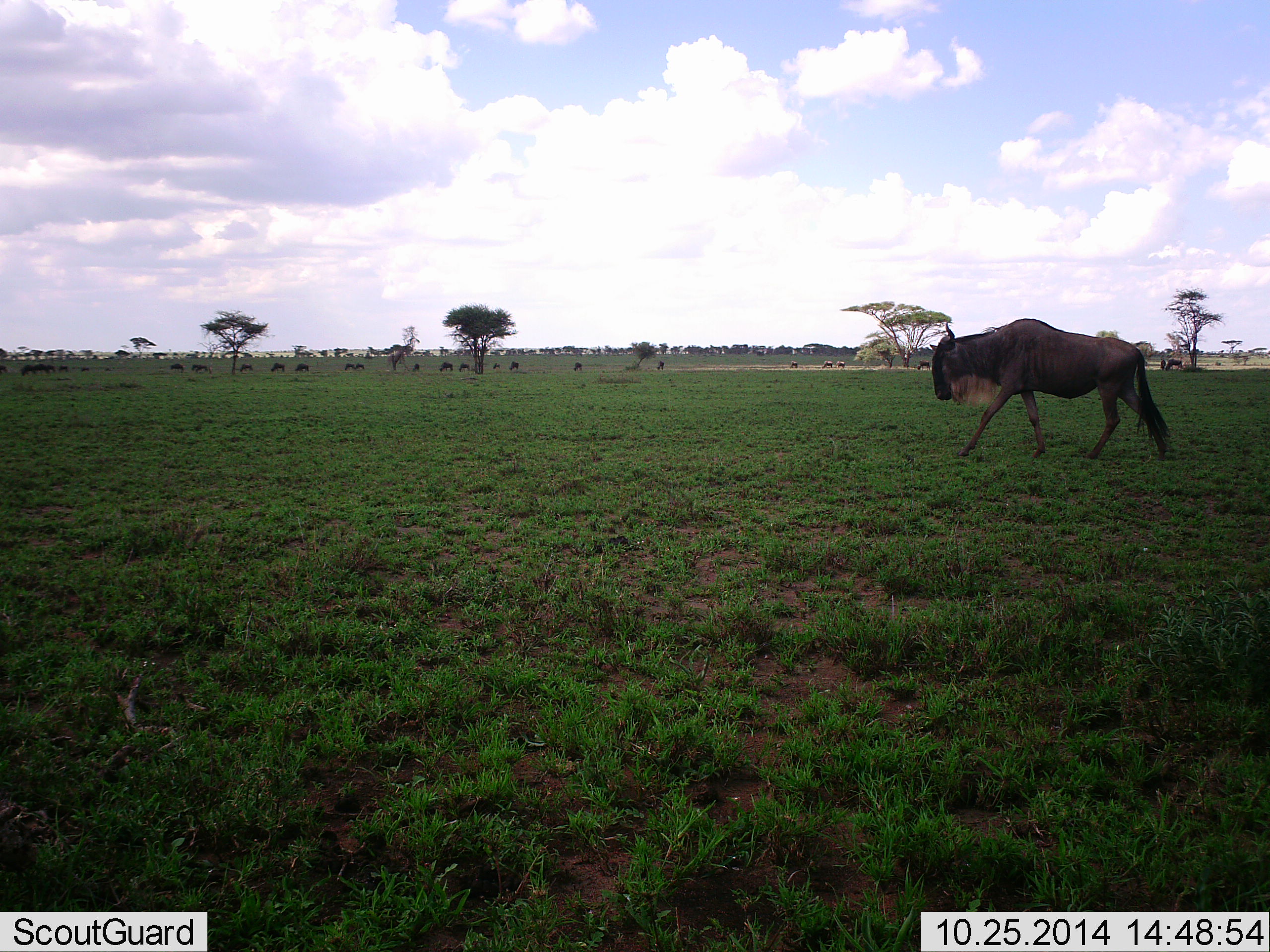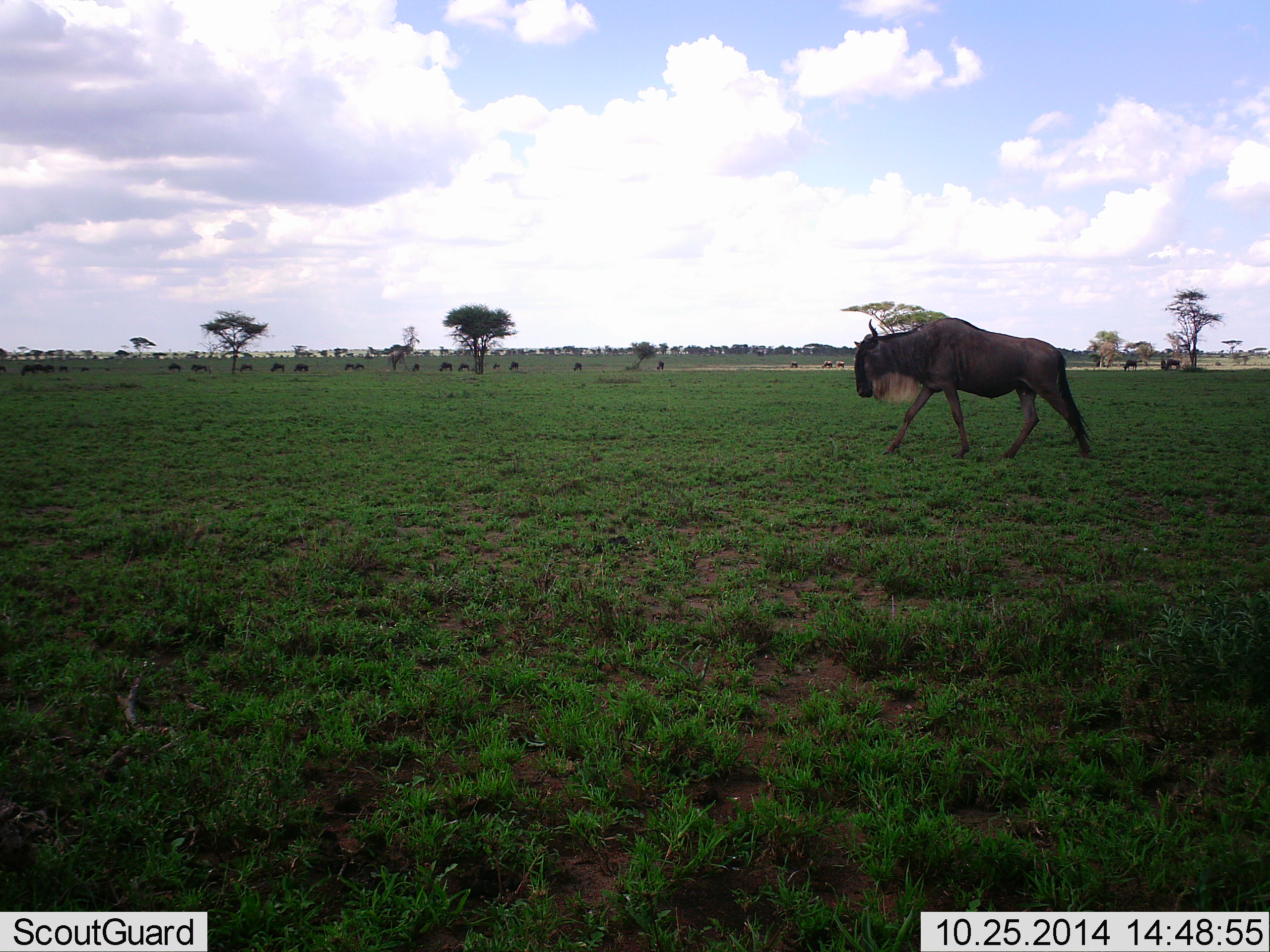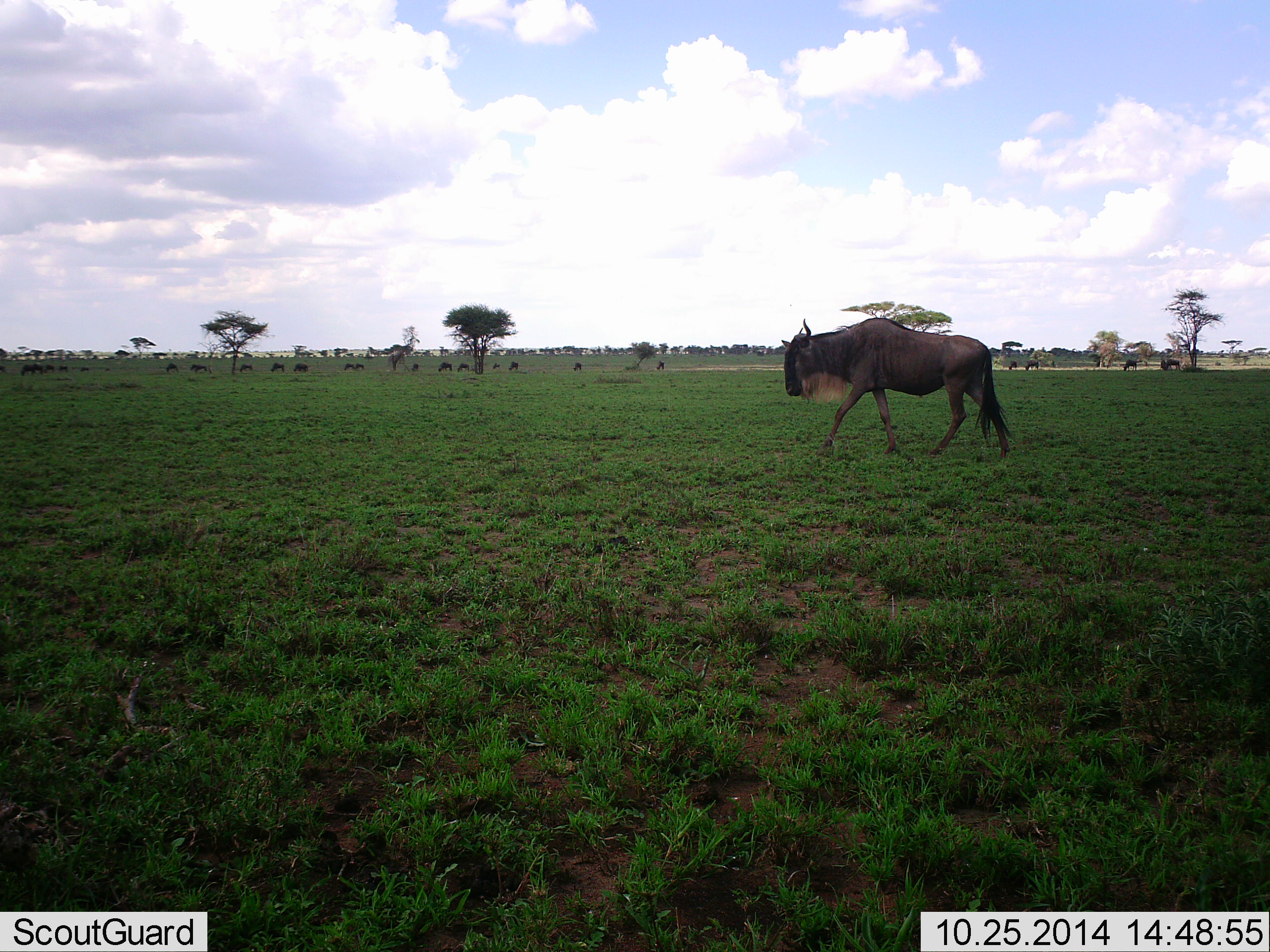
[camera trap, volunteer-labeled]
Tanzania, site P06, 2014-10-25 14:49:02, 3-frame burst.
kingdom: Animalia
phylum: Chordata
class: Mammalia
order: Artiodactyla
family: Bovidae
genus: Connochaetes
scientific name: Connochaetes taurinus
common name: blue wildebeest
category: wildebeest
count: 11-50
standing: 11%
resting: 0%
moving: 100%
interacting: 0%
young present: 0%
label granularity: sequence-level